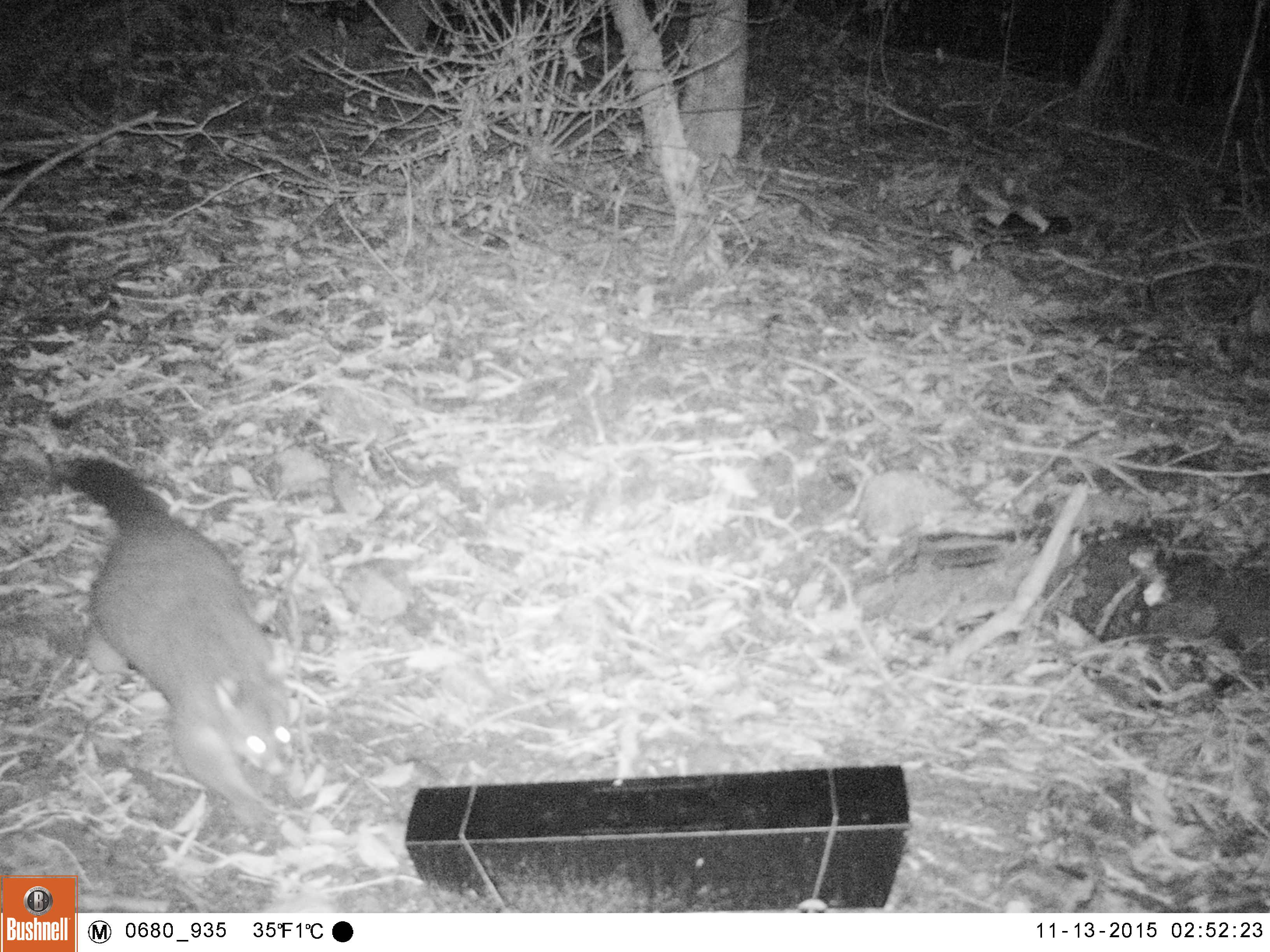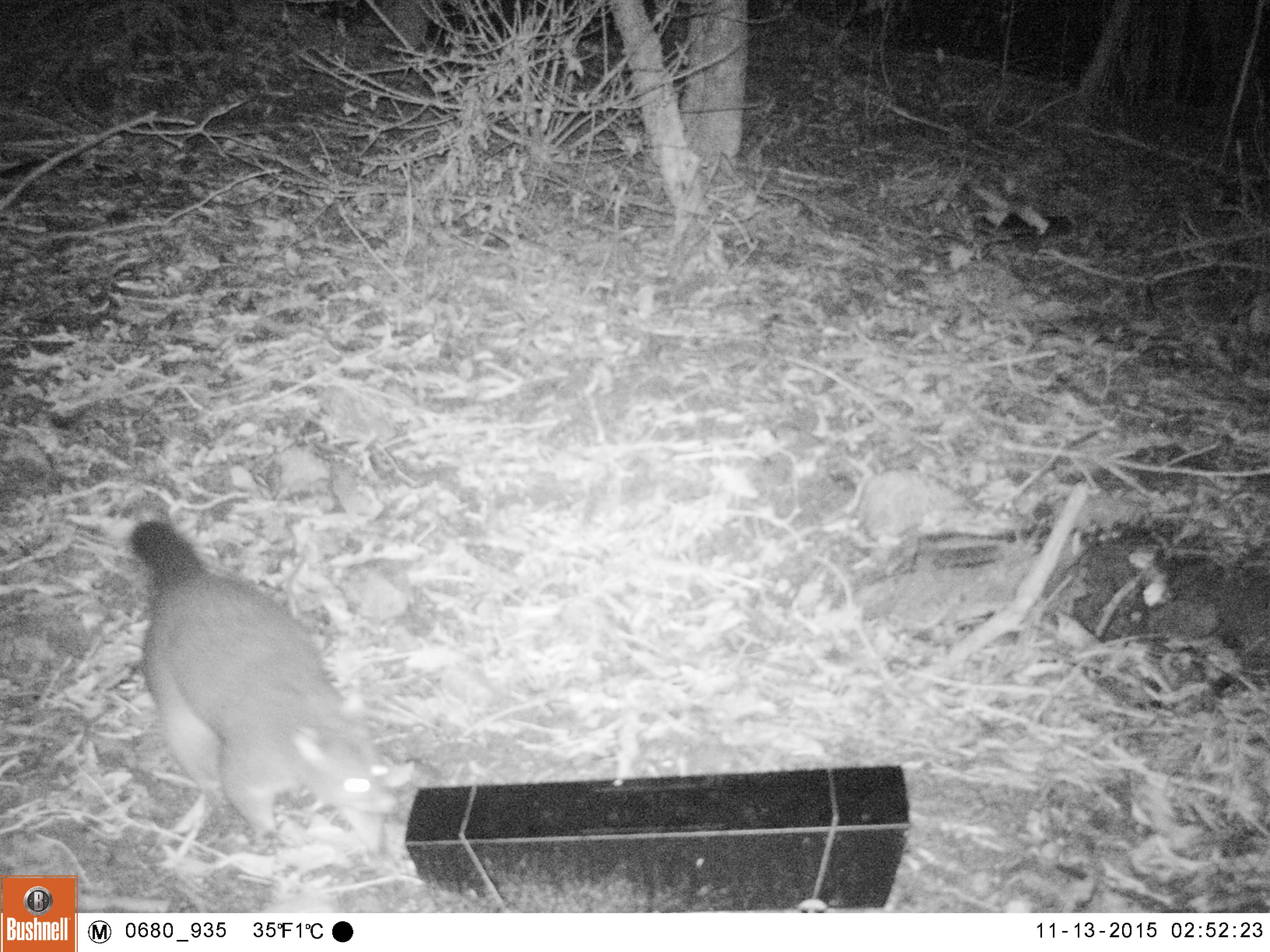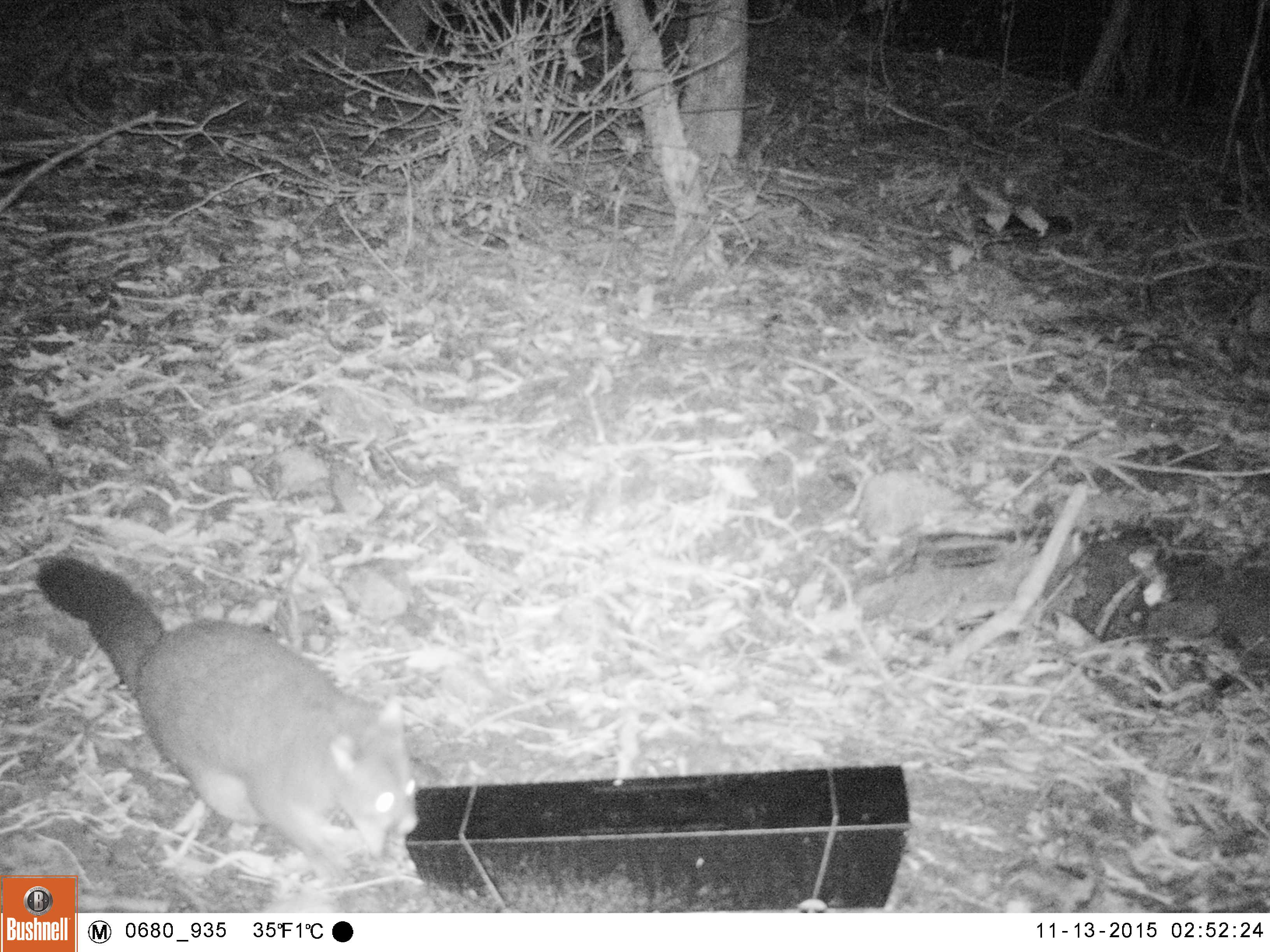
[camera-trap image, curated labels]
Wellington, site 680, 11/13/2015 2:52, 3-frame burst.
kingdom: Animalia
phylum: Chordata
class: Mammalia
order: Didelphimorphia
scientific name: Didelphimorphia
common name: possum